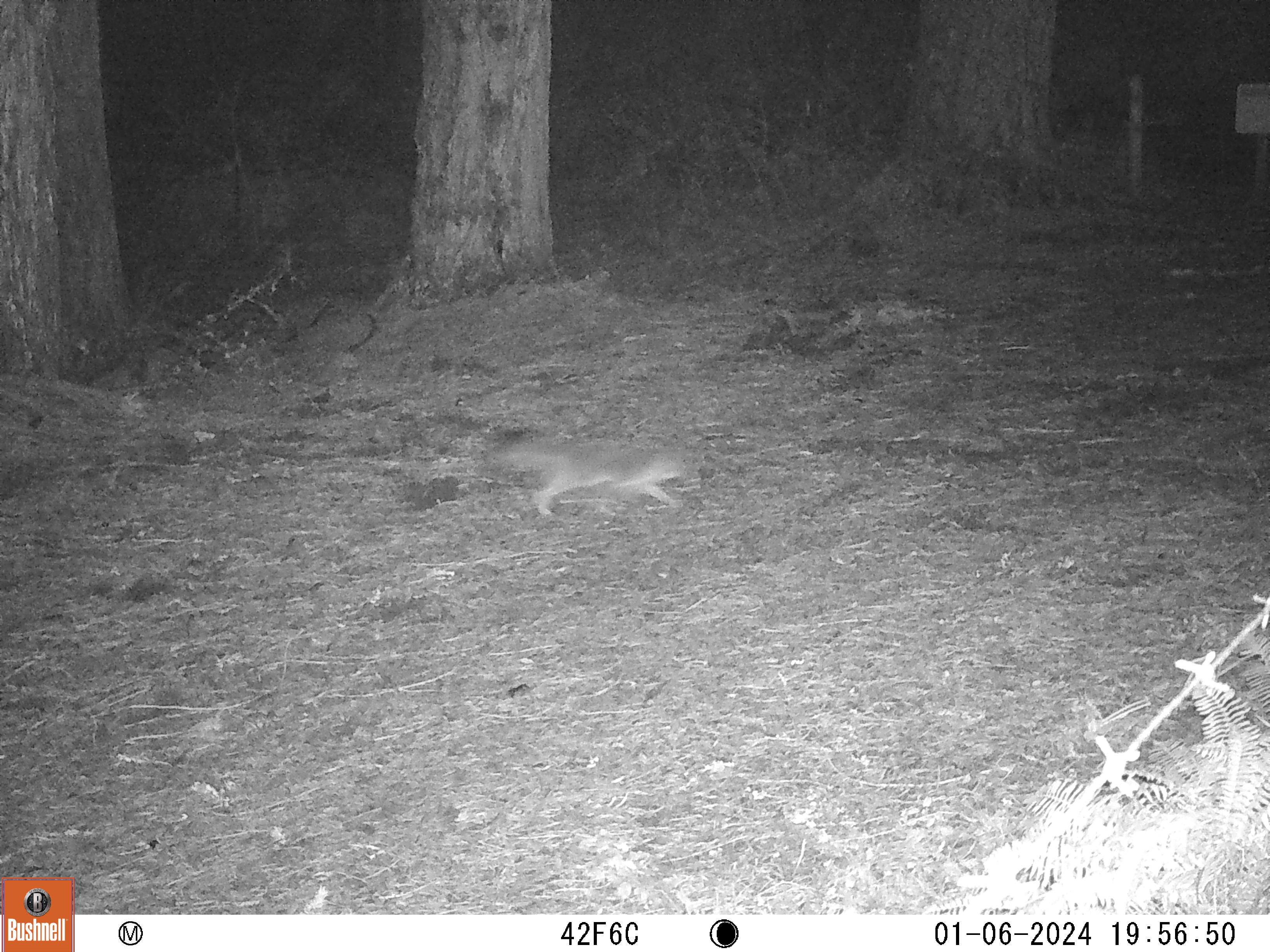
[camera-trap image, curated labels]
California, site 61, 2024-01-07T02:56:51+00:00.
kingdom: Animalia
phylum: Chordata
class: Mammalia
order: Carnivora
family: Canidae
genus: Urocyon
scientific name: Urocyon cinereoargenteus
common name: gray fox